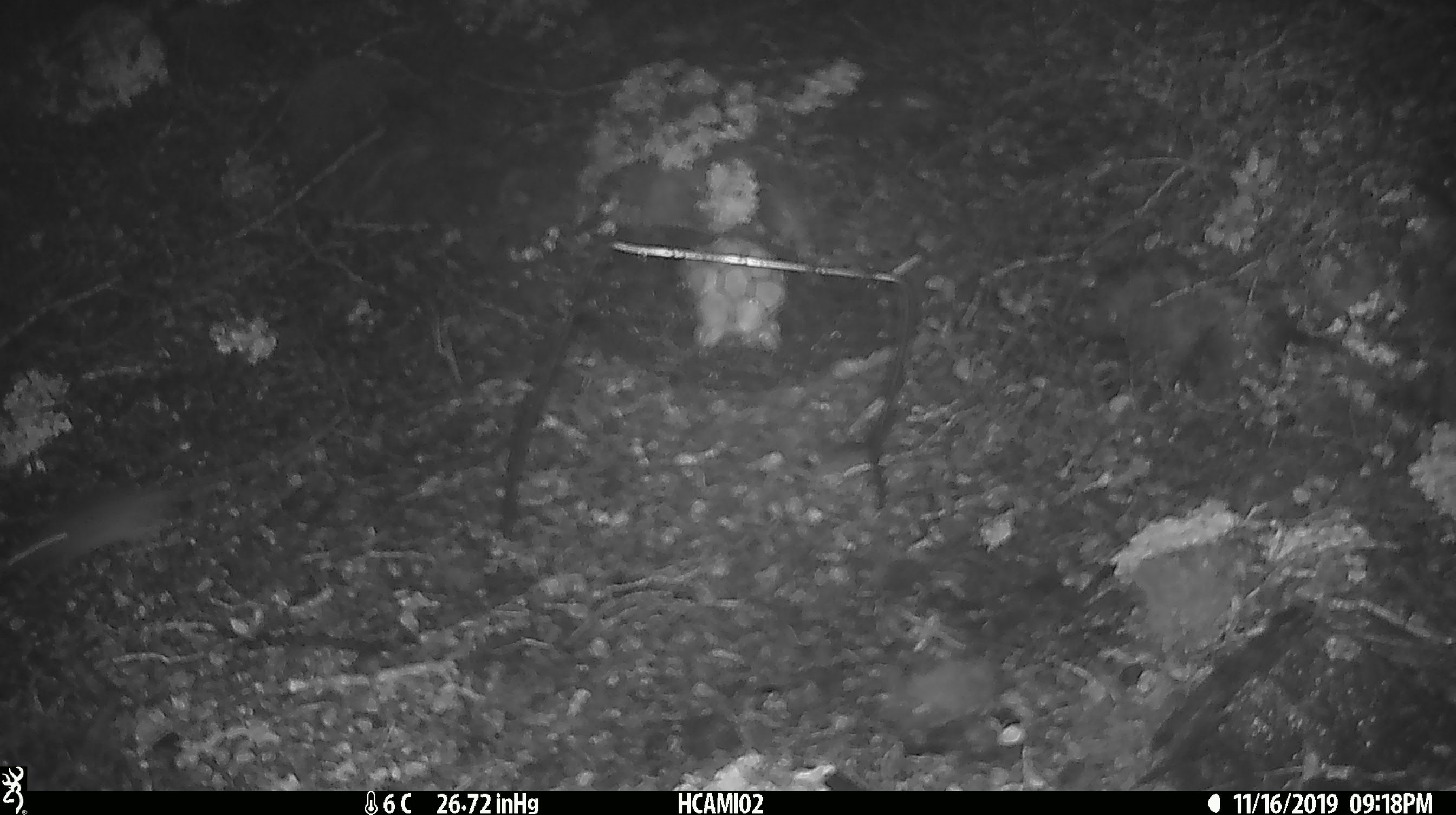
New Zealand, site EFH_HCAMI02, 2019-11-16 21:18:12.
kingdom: Animalia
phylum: Chordata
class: Mammalia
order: Rodentia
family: Muridae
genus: Mus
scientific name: Mus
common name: mouse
Mouse (Mus).